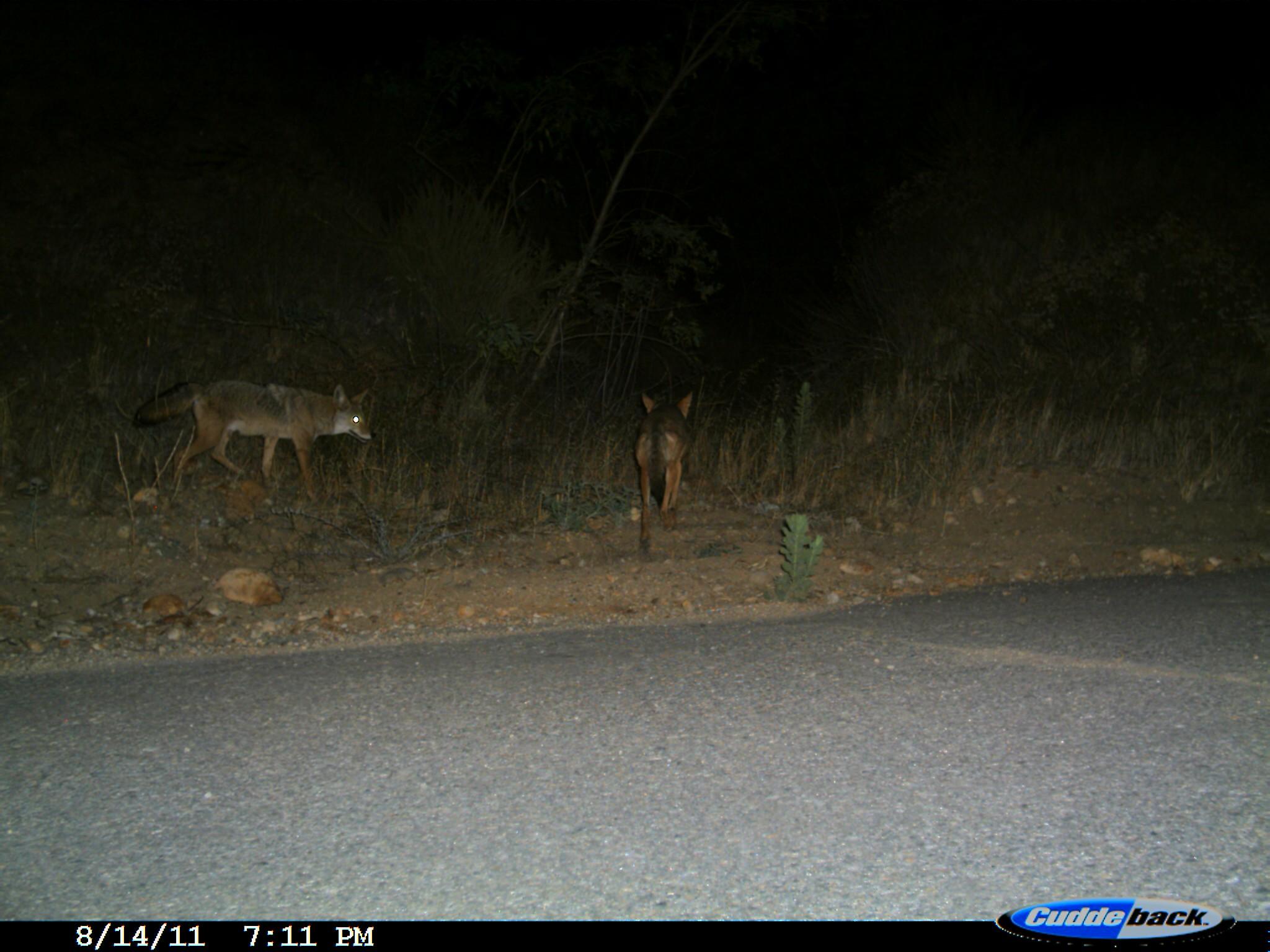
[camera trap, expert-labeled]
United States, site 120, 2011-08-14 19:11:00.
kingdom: Animalia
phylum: Chordata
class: Mammalia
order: Carnivora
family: Canidae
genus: Canis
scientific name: Canis latrans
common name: coyote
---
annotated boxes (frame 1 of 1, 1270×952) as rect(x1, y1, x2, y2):
coyote: rect(125, 373, 386, 505); rect(616, 378, 706, 563)